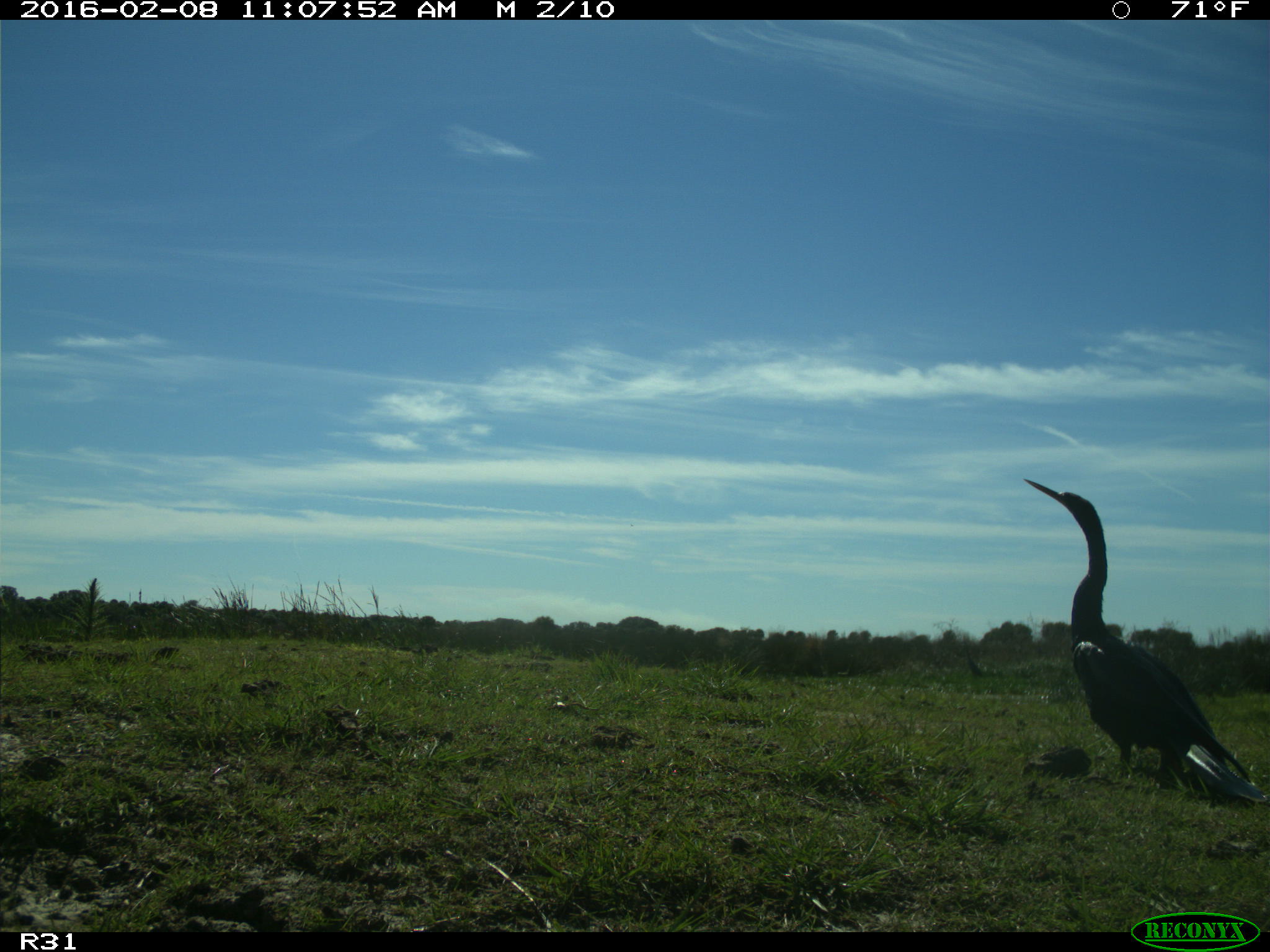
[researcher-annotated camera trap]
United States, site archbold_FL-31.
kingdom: Animalia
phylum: Chordata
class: Aves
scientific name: Aves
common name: birds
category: unidentified bird